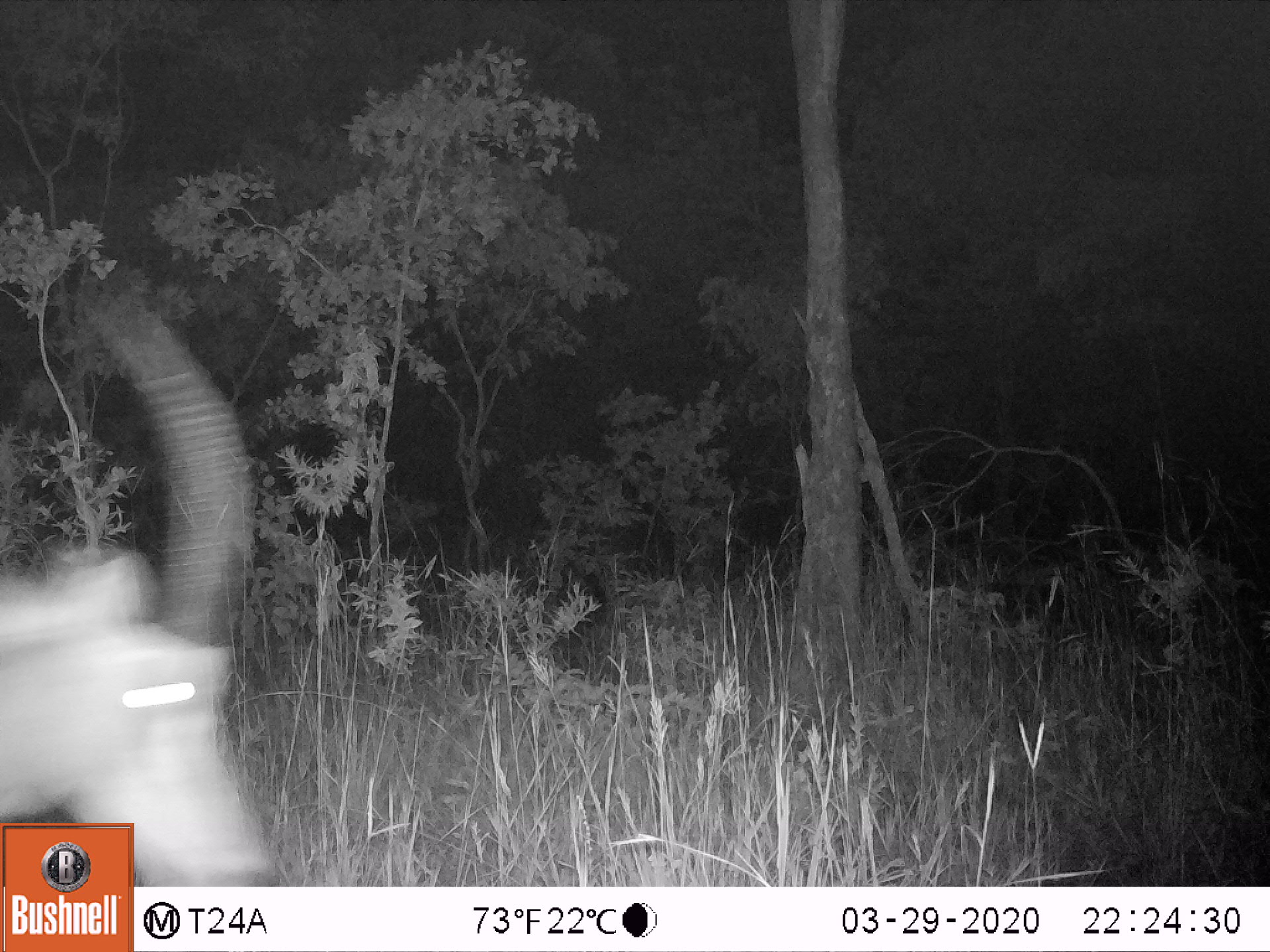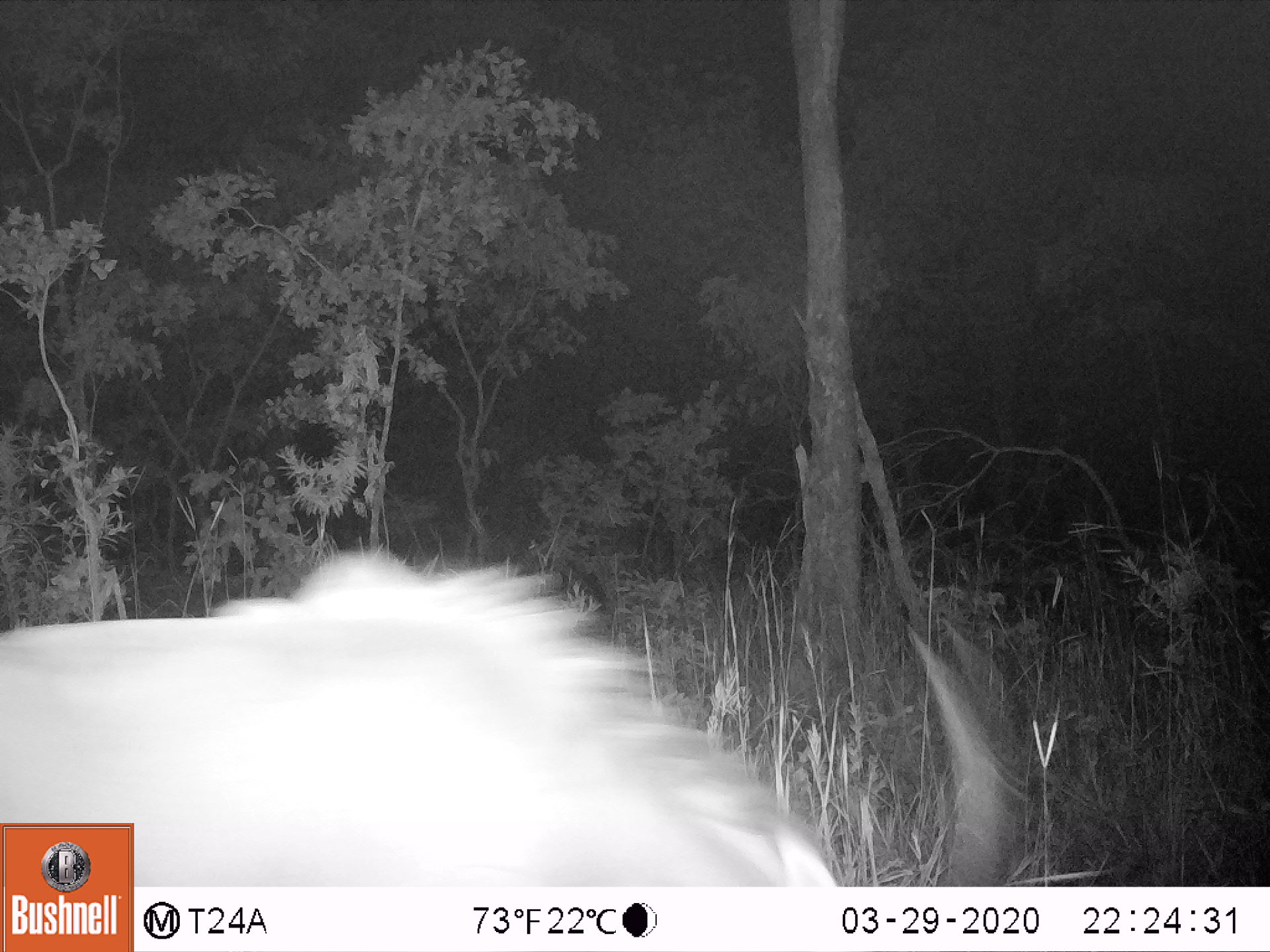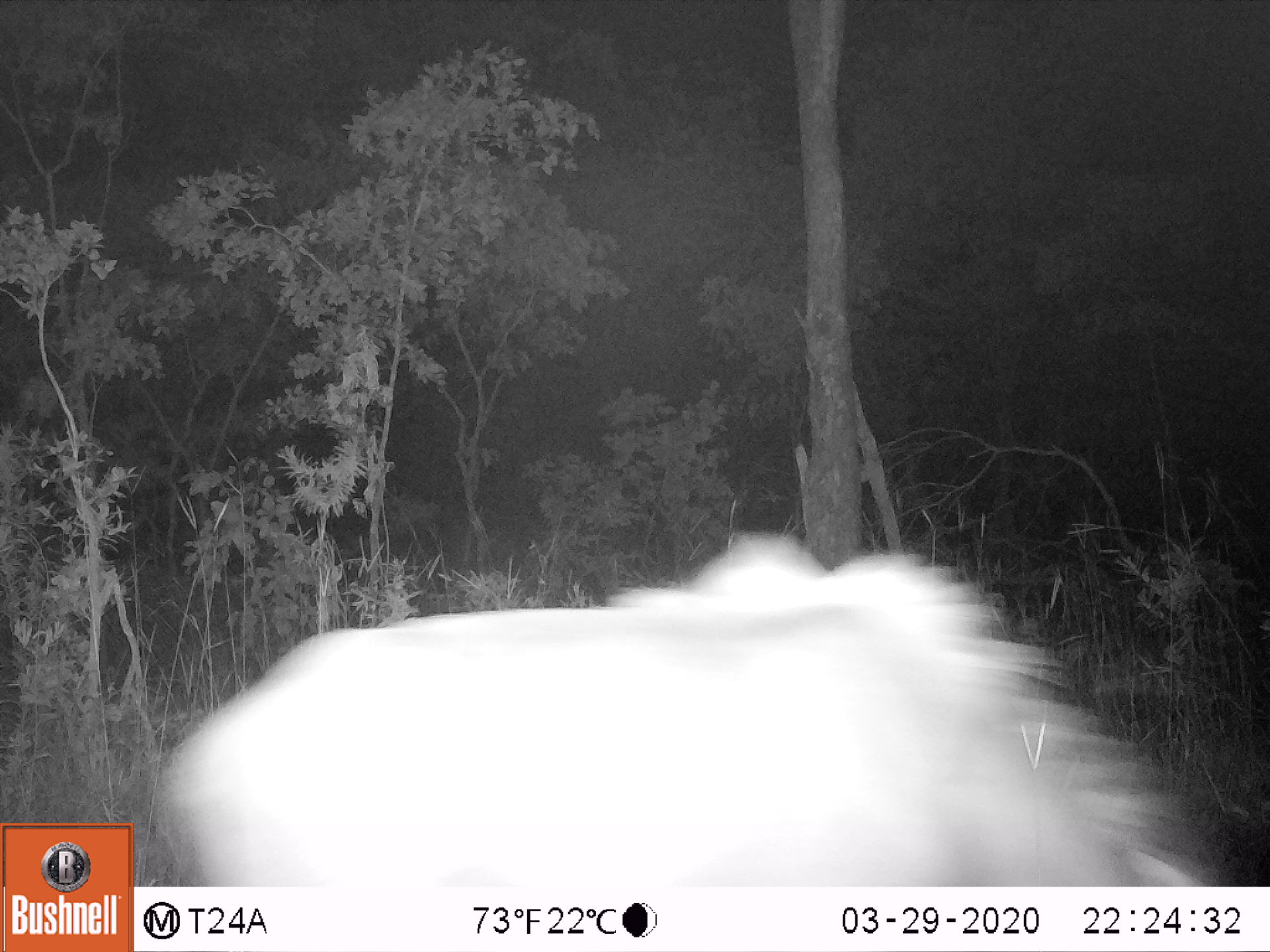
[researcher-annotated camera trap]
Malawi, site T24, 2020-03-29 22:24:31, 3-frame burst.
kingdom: Animalia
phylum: Chordata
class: Mammalia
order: Artiodactyla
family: Bovidae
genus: Hippotragus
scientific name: Hippotragus niger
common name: sable antelope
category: sable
Sable (sable antelope) (Hippotragus niger), count 1.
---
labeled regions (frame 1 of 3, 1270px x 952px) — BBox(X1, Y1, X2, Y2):
sable: BBox(5, 299, 260, 816)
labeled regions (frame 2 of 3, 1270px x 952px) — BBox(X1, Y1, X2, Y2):
sable: BBox(136, 560, 1017, 880)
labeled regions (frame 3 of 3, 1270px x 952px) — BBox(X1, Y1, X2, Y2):
sable: BBox(138, 540, 1244, 880)